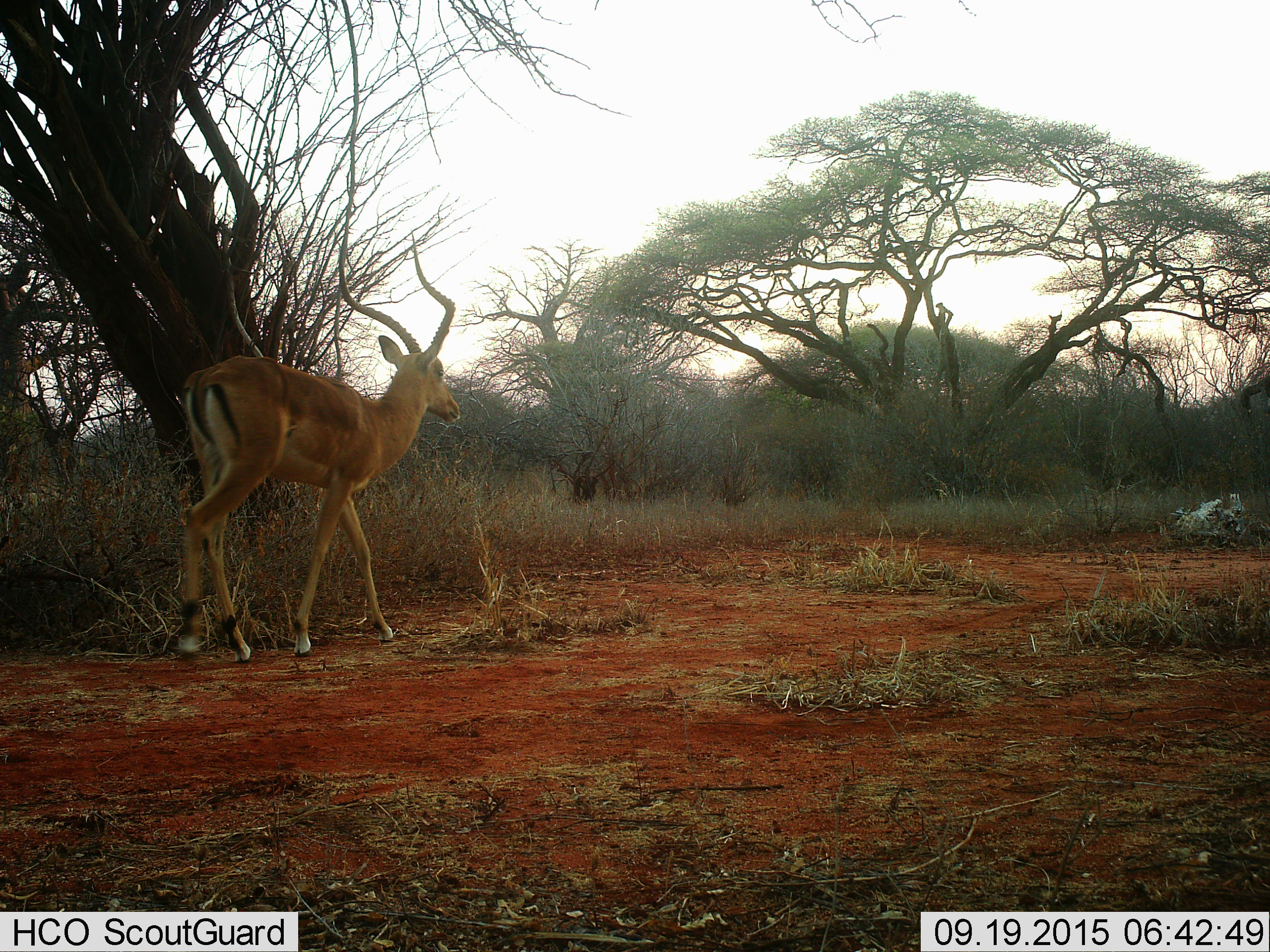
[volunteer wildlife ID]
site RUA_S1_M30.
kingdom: Animalia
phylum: Chordata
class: Mammalia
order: Artiodactyla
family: Bovidae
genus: Aepyceros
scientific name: Aepyceros melampus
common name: impala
Impala (Aepyceros melampus), count 1. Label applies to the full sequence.